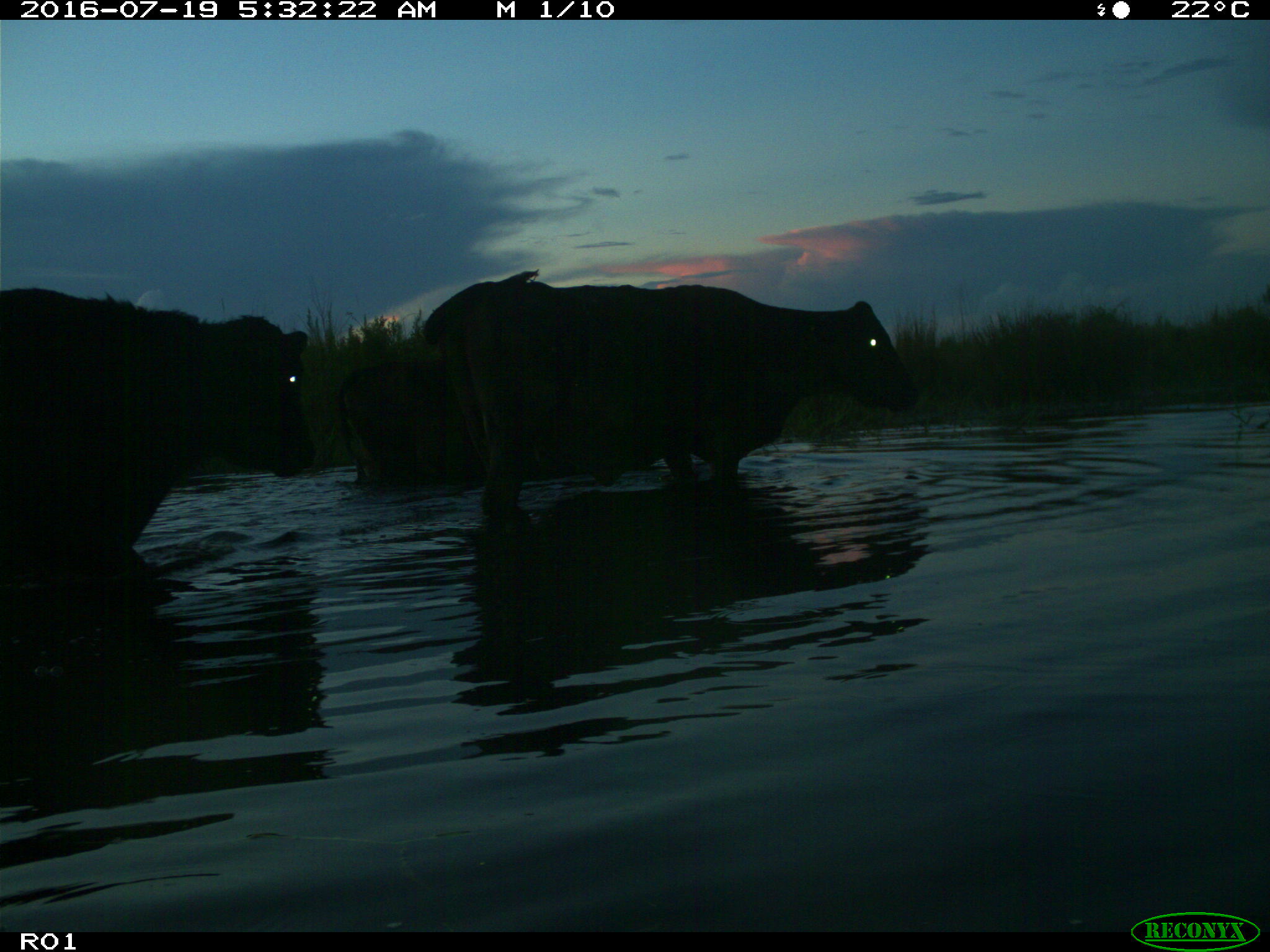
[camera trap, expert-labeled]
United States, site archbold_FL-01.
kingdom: Animalia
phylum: Chordata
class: Mammalia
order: Artiodactyla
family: Bovidae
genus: Bos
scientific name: Bos taurus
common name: domestic cow